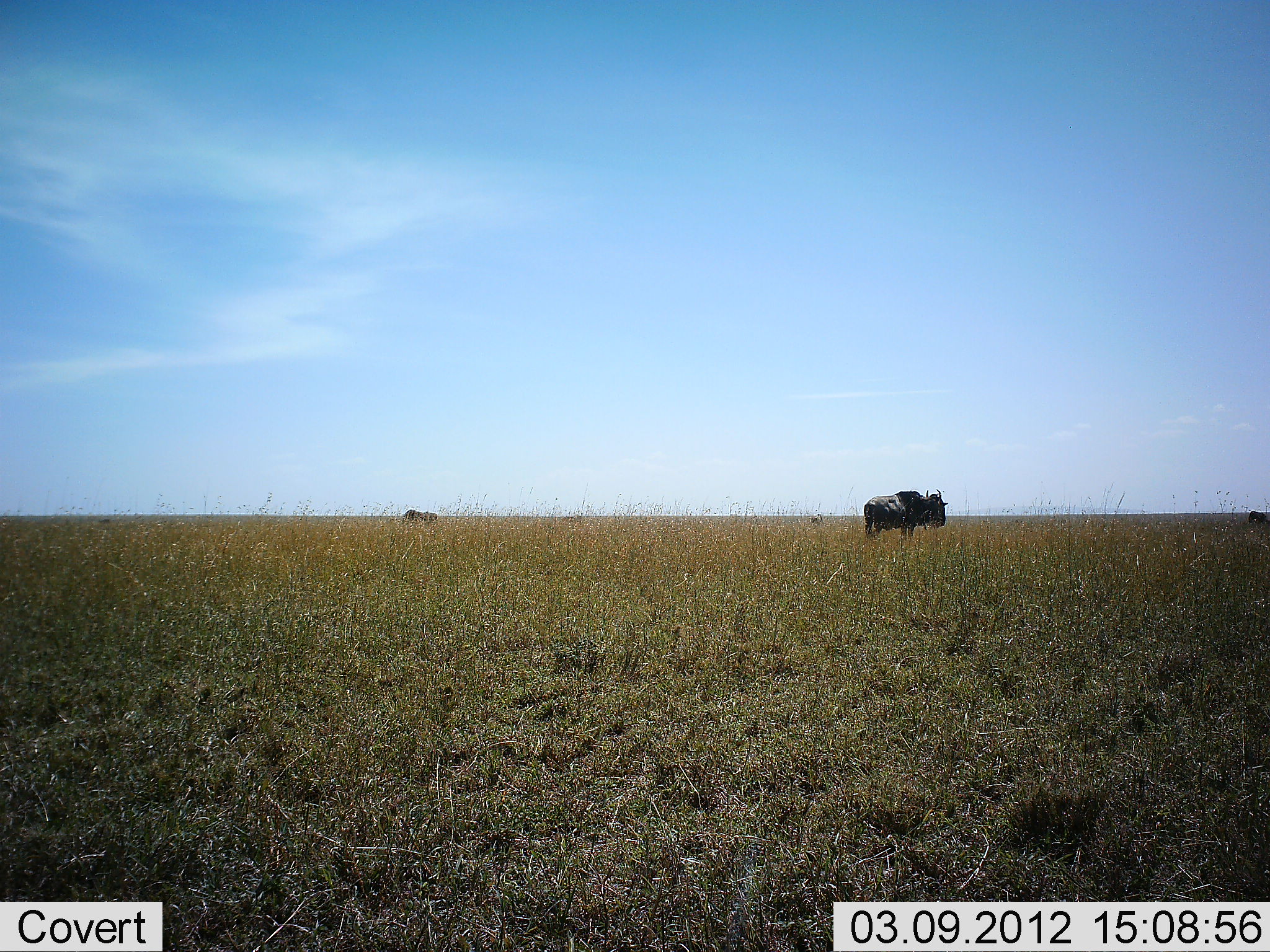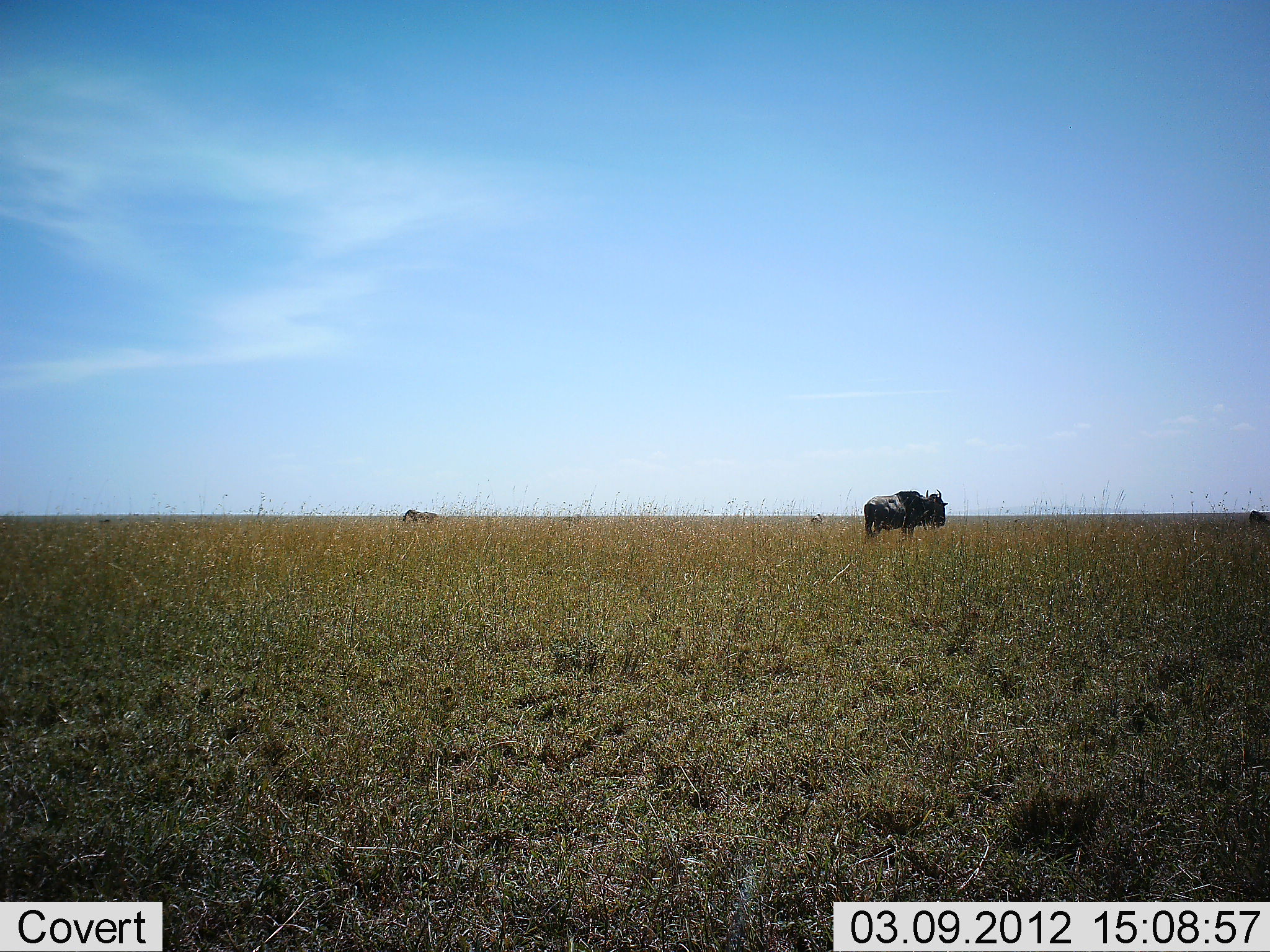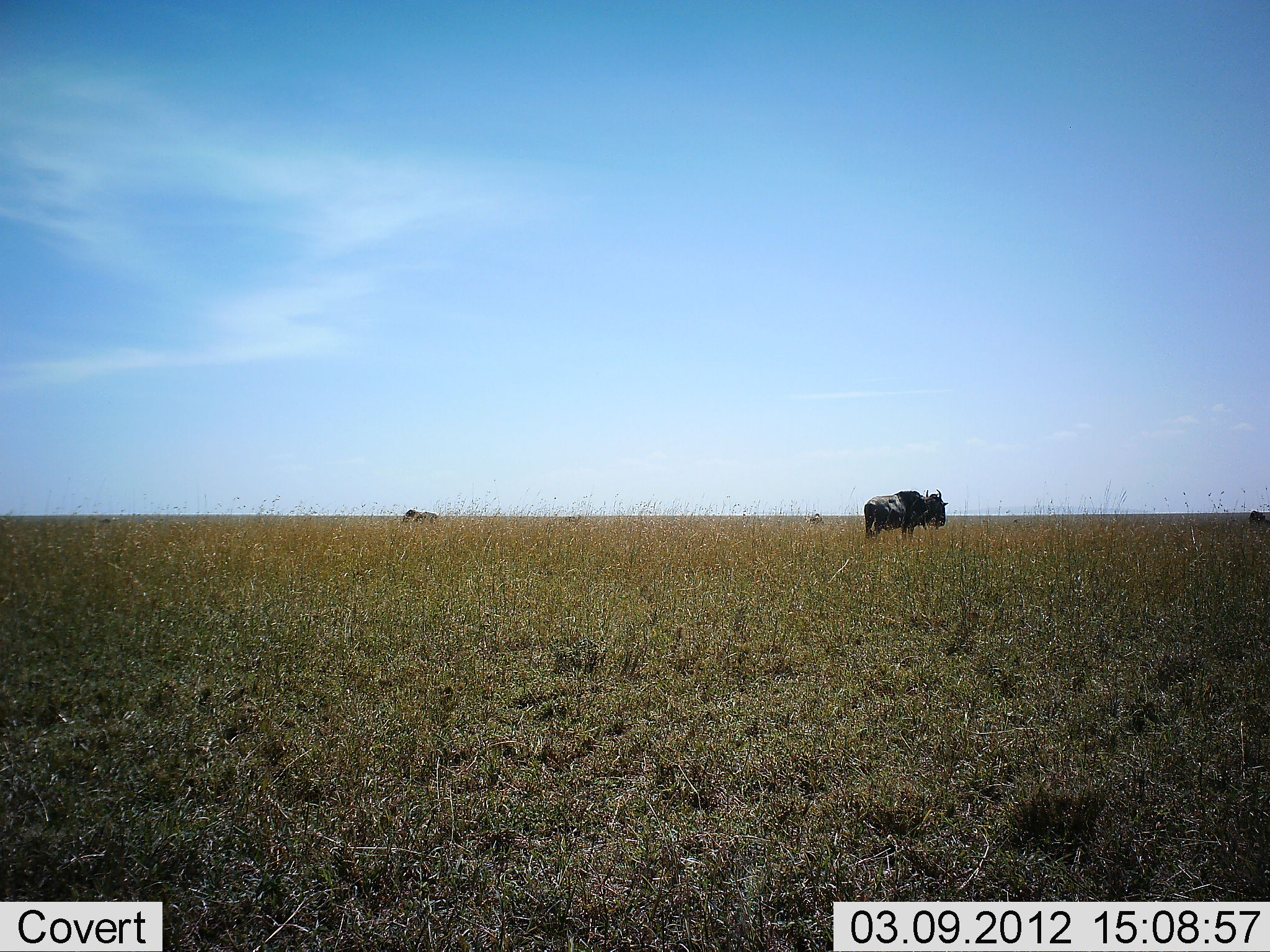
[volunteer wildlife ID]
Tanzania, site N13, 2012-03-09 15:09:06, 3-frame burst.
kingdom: Animalia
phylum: Chordata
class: Mammalia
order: Artiodactyla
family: Bovidae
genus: Connochaetes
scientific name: Connochaetes taurinus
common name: blue wildebeest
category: wildebeest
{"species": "wildebeest (blue wildebeest) (Connochaetes taurinus)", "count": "3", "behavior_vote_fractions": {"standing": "100%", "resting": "0%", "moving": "8%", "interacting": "0%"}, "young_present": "0%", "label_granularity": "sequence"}